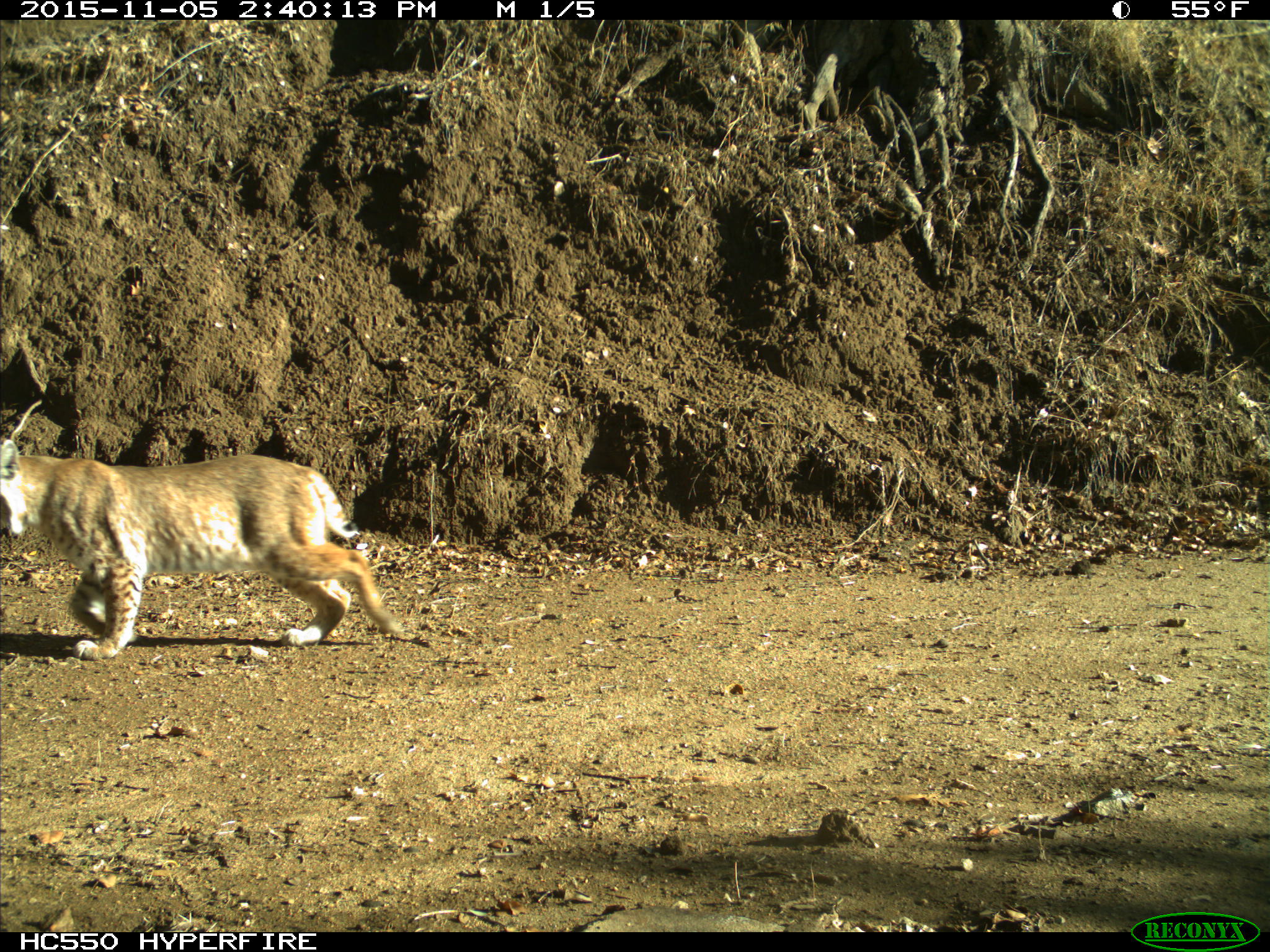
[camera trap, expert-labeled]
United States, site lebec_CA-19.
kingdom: Animalia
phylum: Chordata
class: Mammalia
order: Carnivora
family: Felidae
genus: Lynx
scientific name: Lynx rufus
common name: bobcat